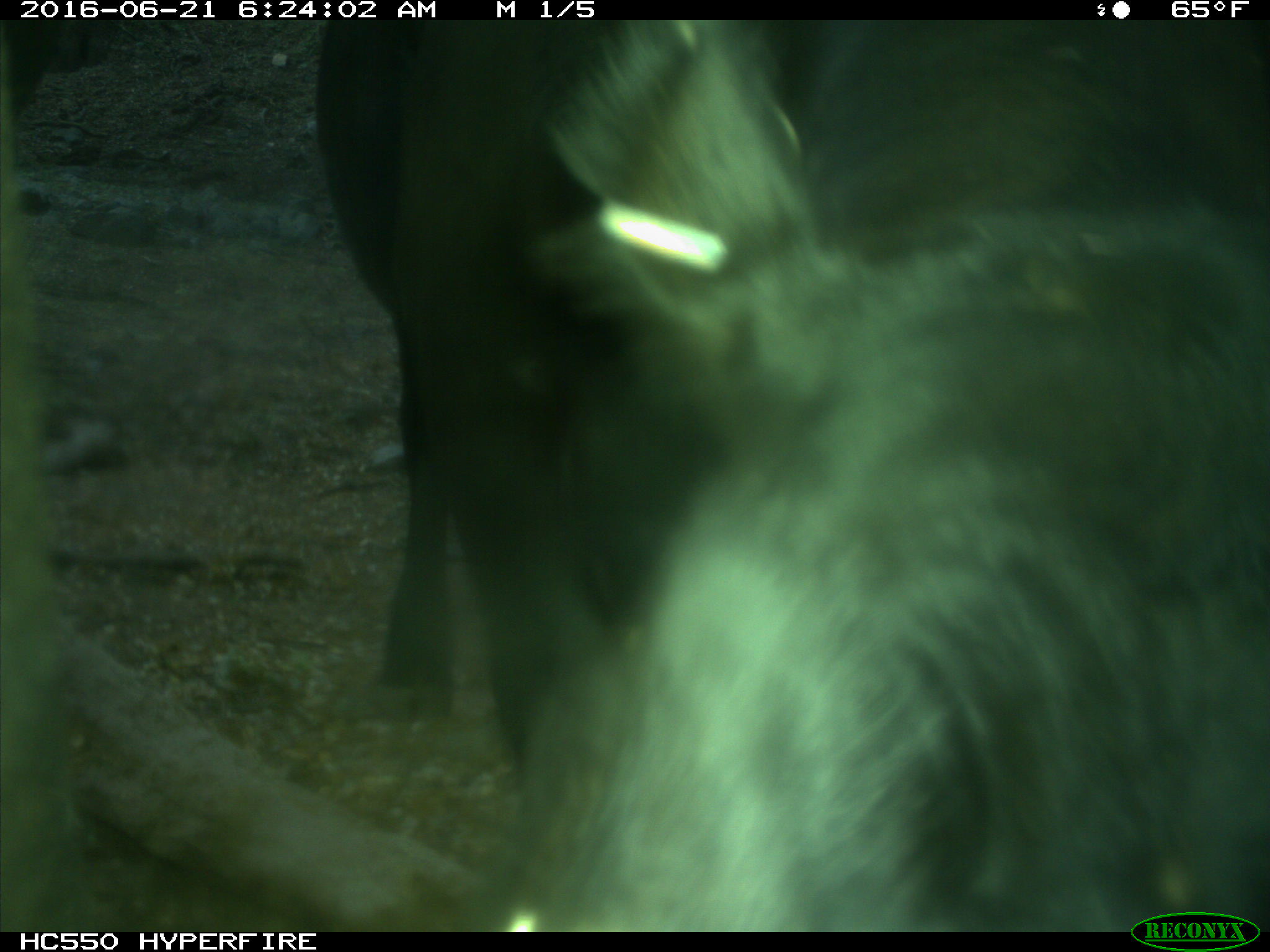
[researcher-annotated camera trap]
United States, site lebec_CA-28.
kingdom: Animalia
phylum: Chordata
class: Mammalia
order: Artiodactyla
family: Bovidae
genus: Bos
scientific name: Bos taurus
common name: domestic cow